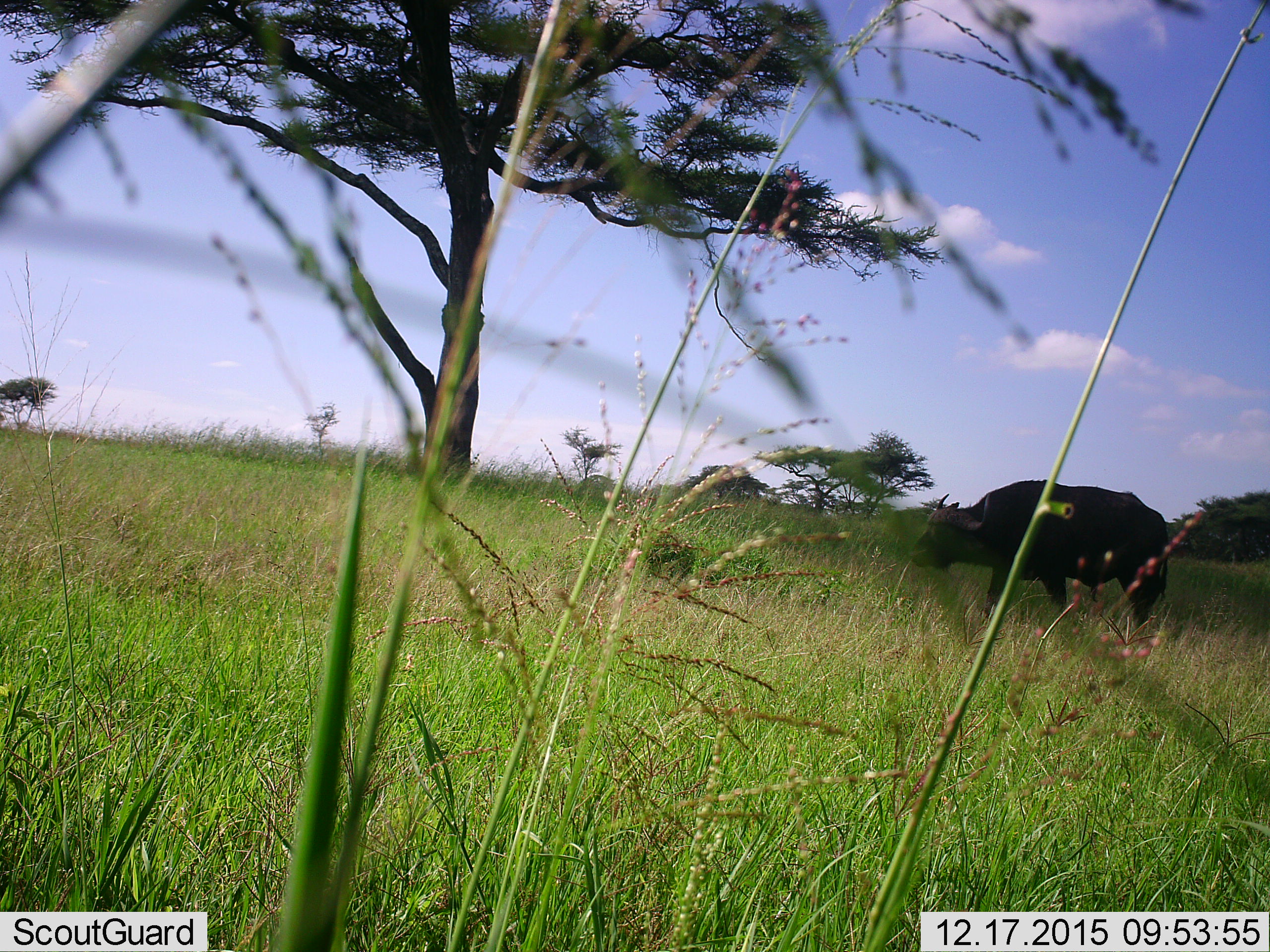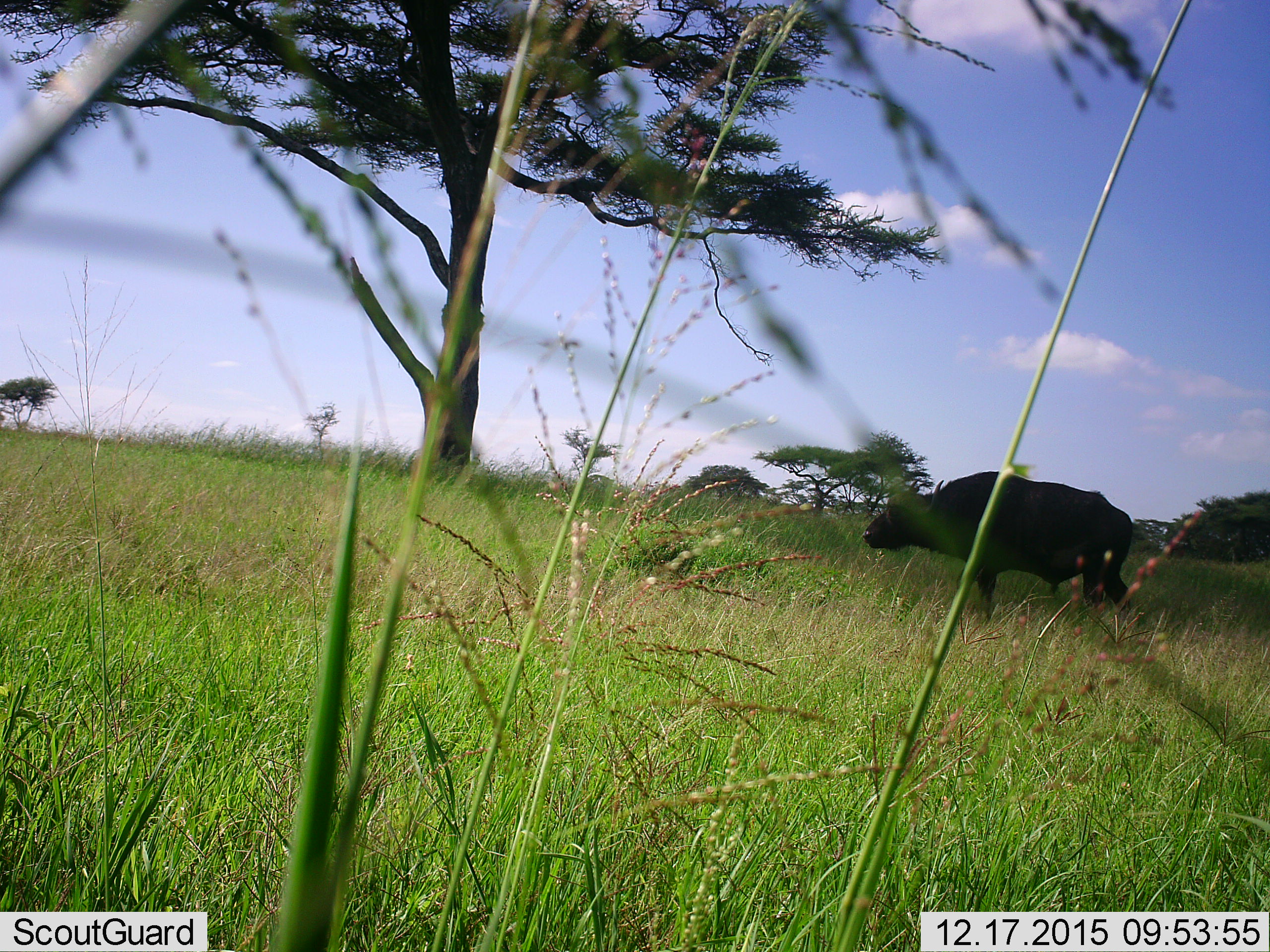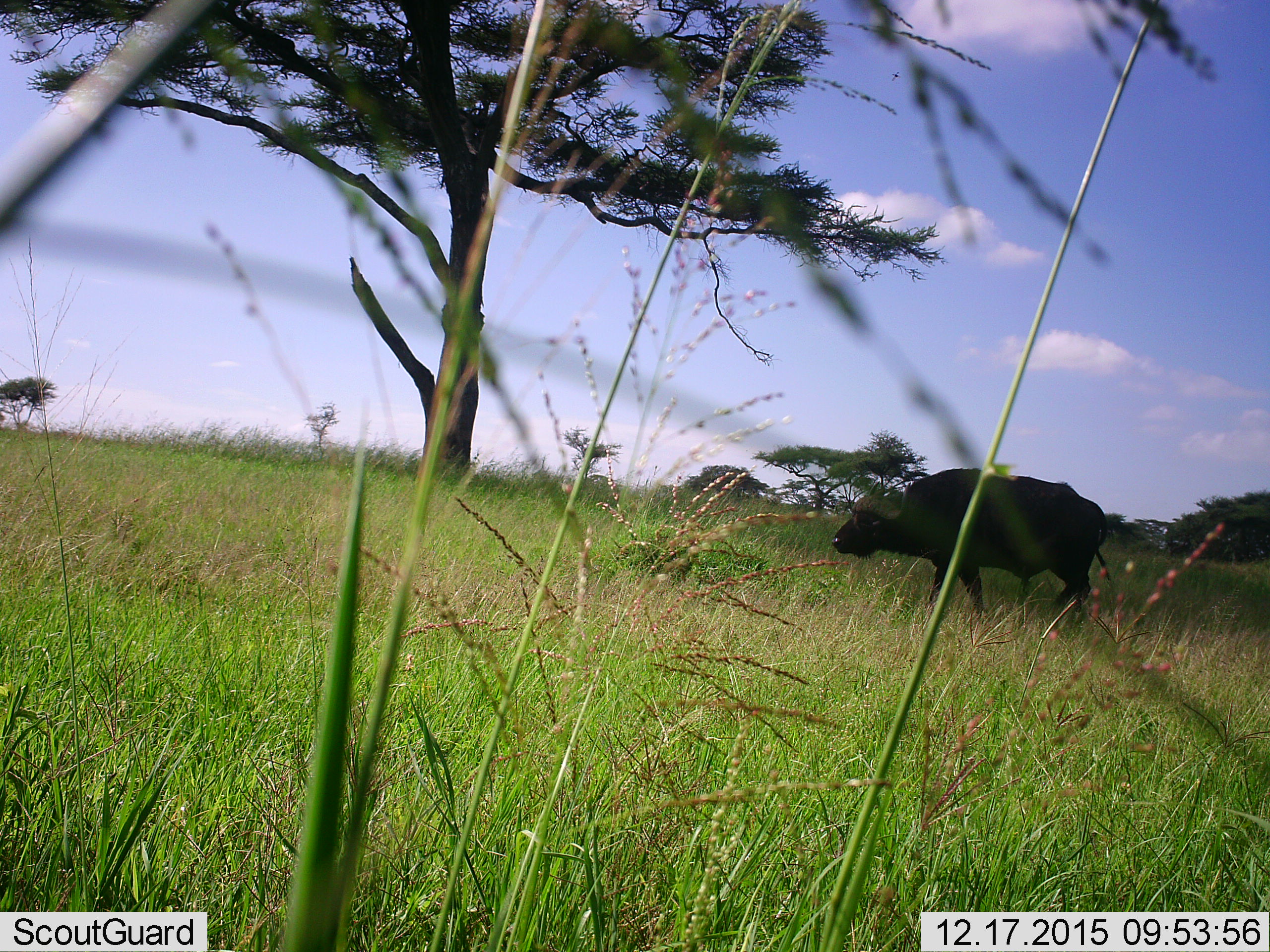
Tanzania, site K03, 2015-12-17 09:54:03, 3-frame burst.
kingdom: Animalia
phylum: Chordata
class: Mammalia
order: Artiodactyla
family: Bovidae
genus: Syncerus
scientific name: Syncerus caffer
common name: cape buffalo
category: buffalo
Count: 1.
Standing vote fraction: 20%.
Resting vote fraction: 0%.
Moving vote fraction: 70%.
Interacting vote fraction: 0%.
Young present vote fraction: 0%.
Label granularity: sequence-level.